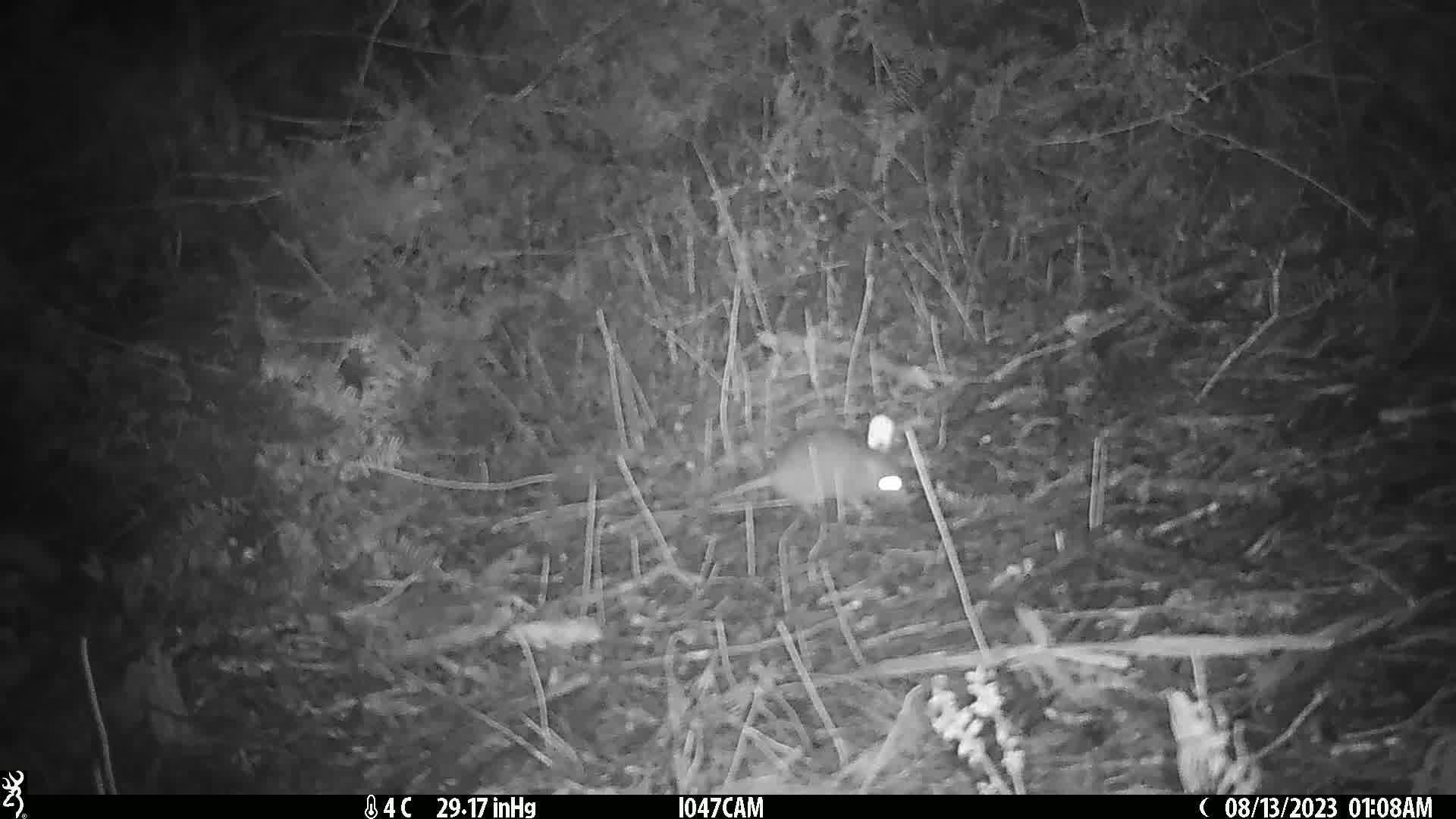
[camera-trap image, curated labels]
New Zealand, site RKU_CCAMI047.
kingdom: Animalia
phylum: Chordata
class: Mammalia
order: Rodentia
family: Muridae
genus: Rattus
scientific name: Rattus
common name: rat